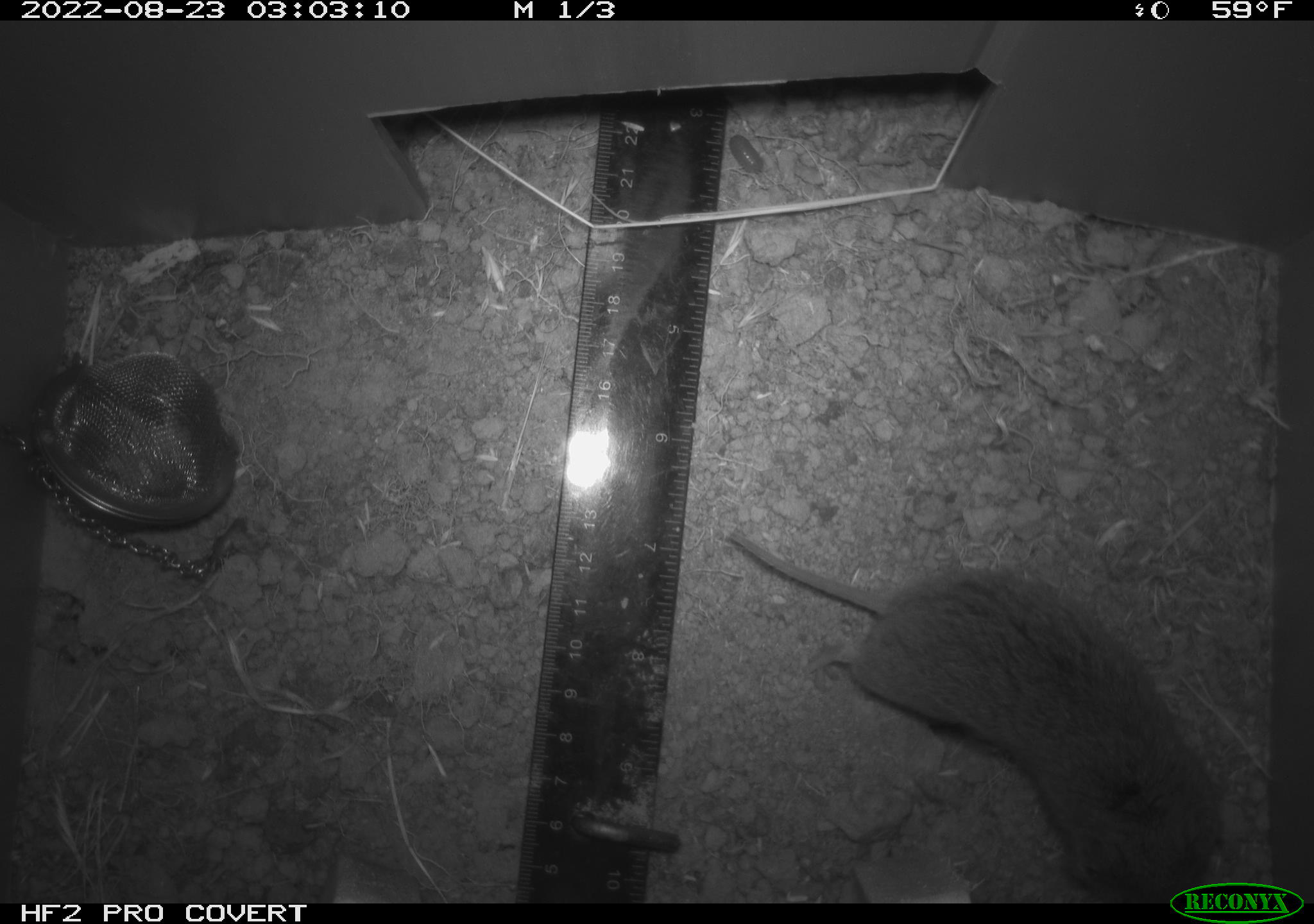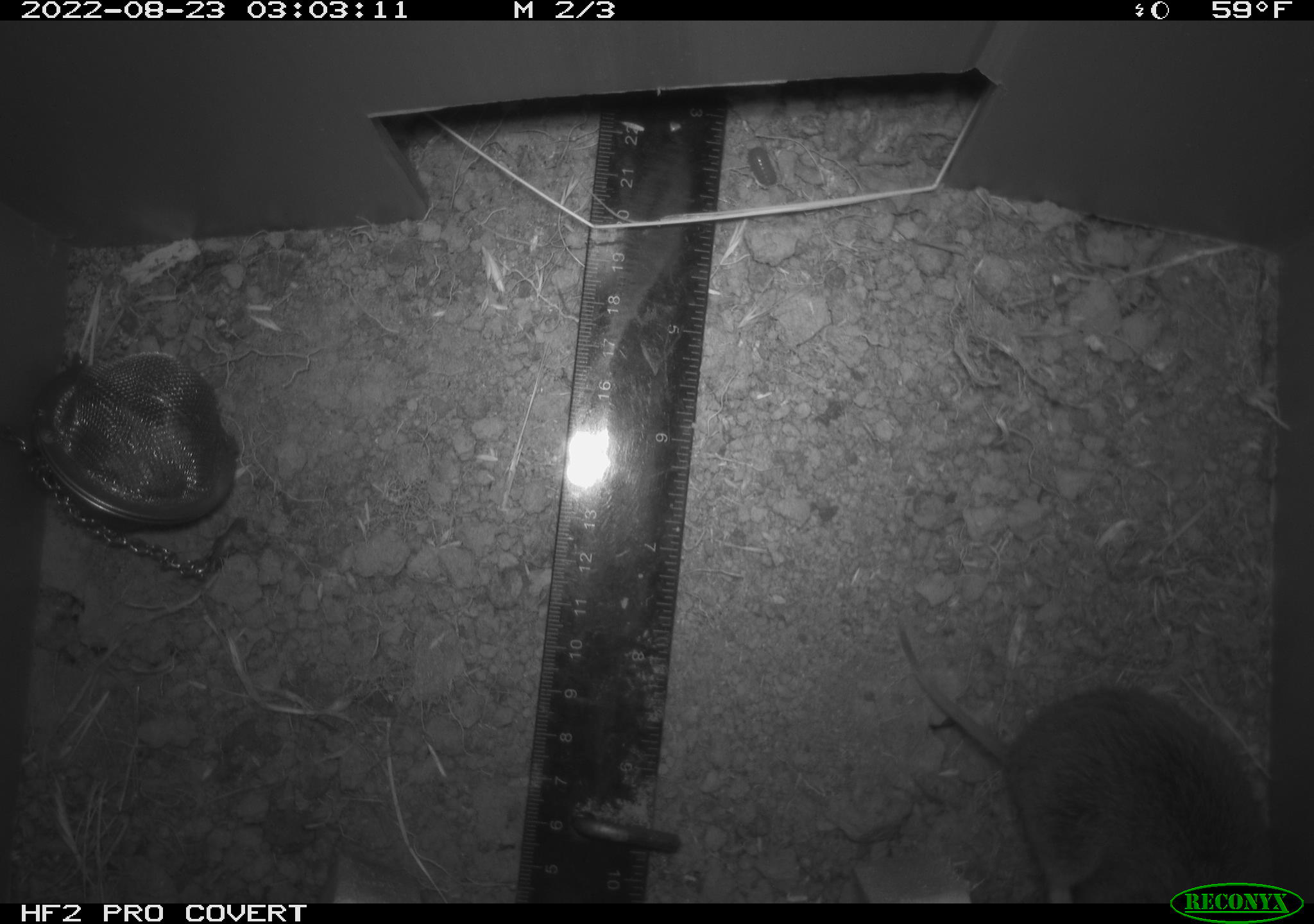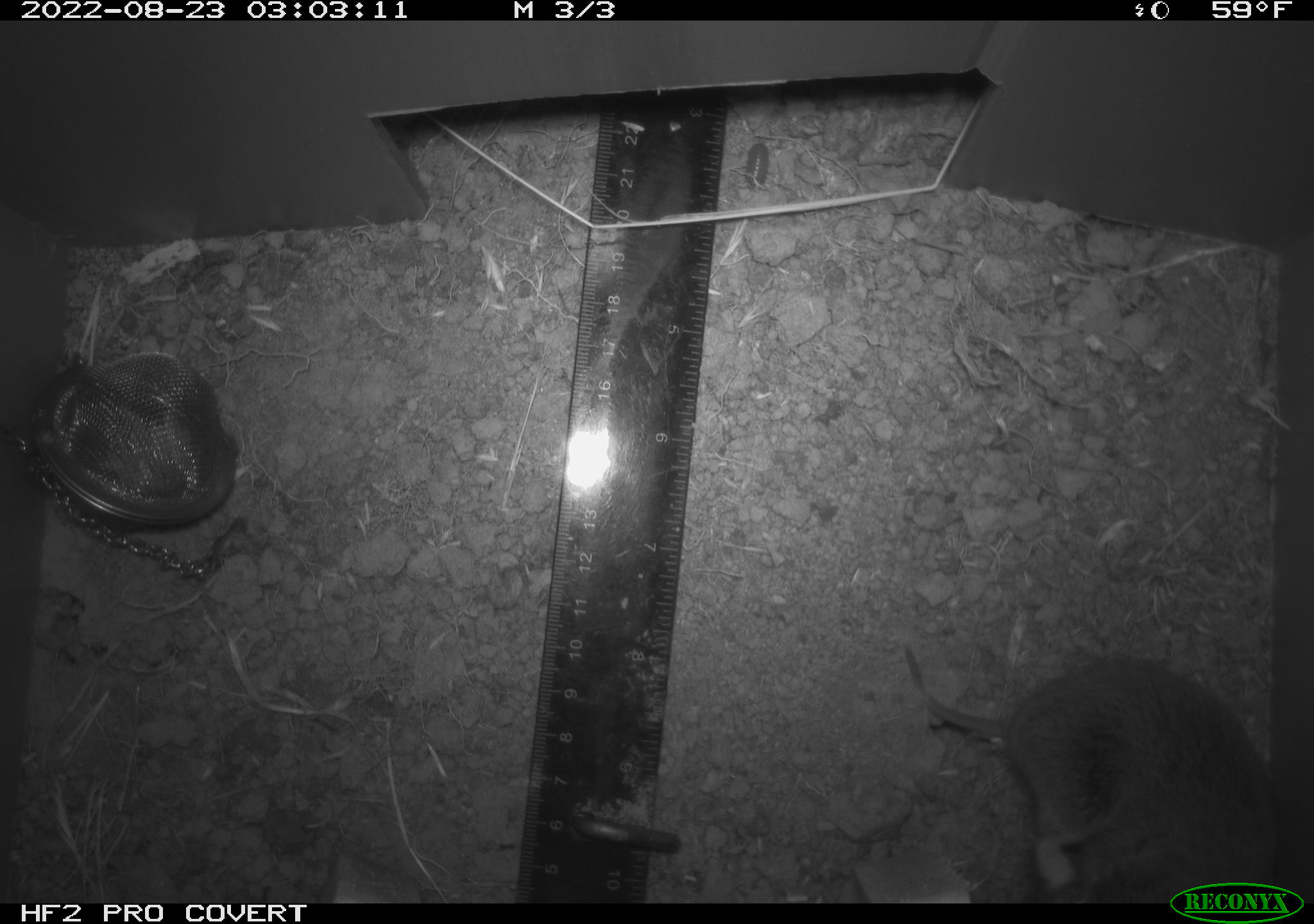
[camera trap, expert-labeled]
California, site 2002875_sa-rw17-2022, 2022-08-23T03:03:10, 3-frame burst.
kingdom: Animalia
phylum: Chordata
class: Mammalia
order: Rodentia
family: Cricetidae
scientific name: Arvicolinae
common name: voles, lemmings, and muskrats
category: arvicolinae subfamily